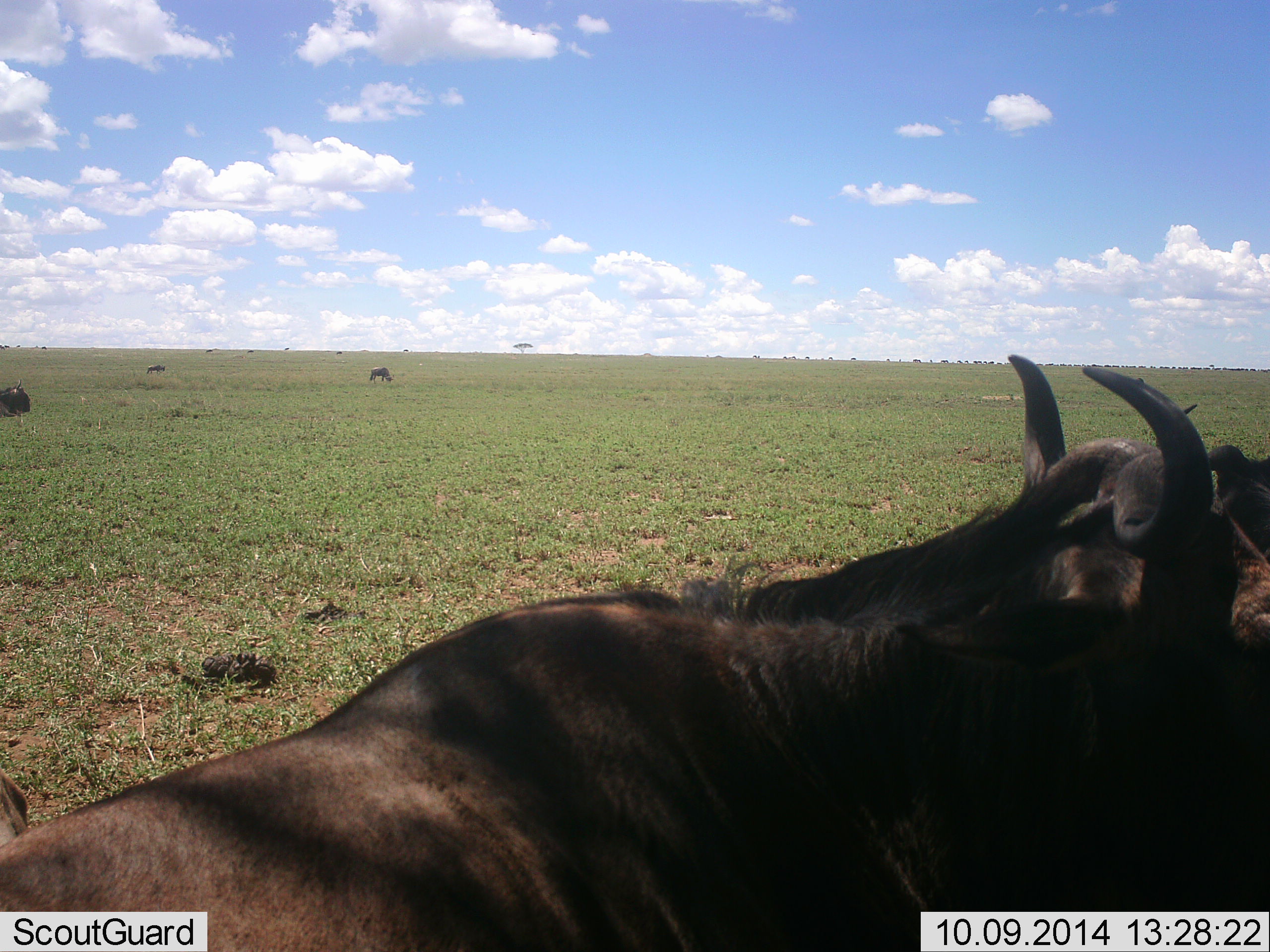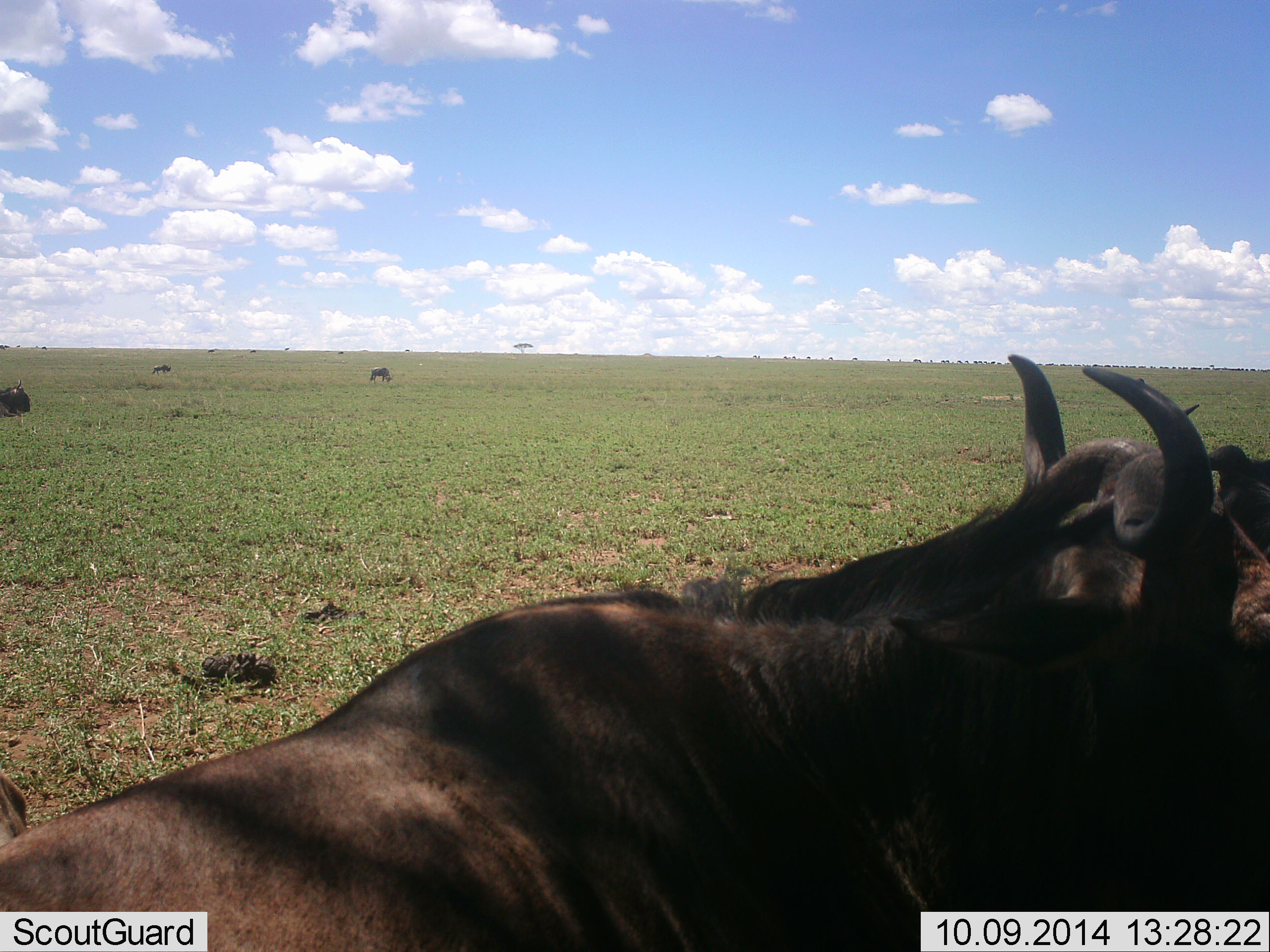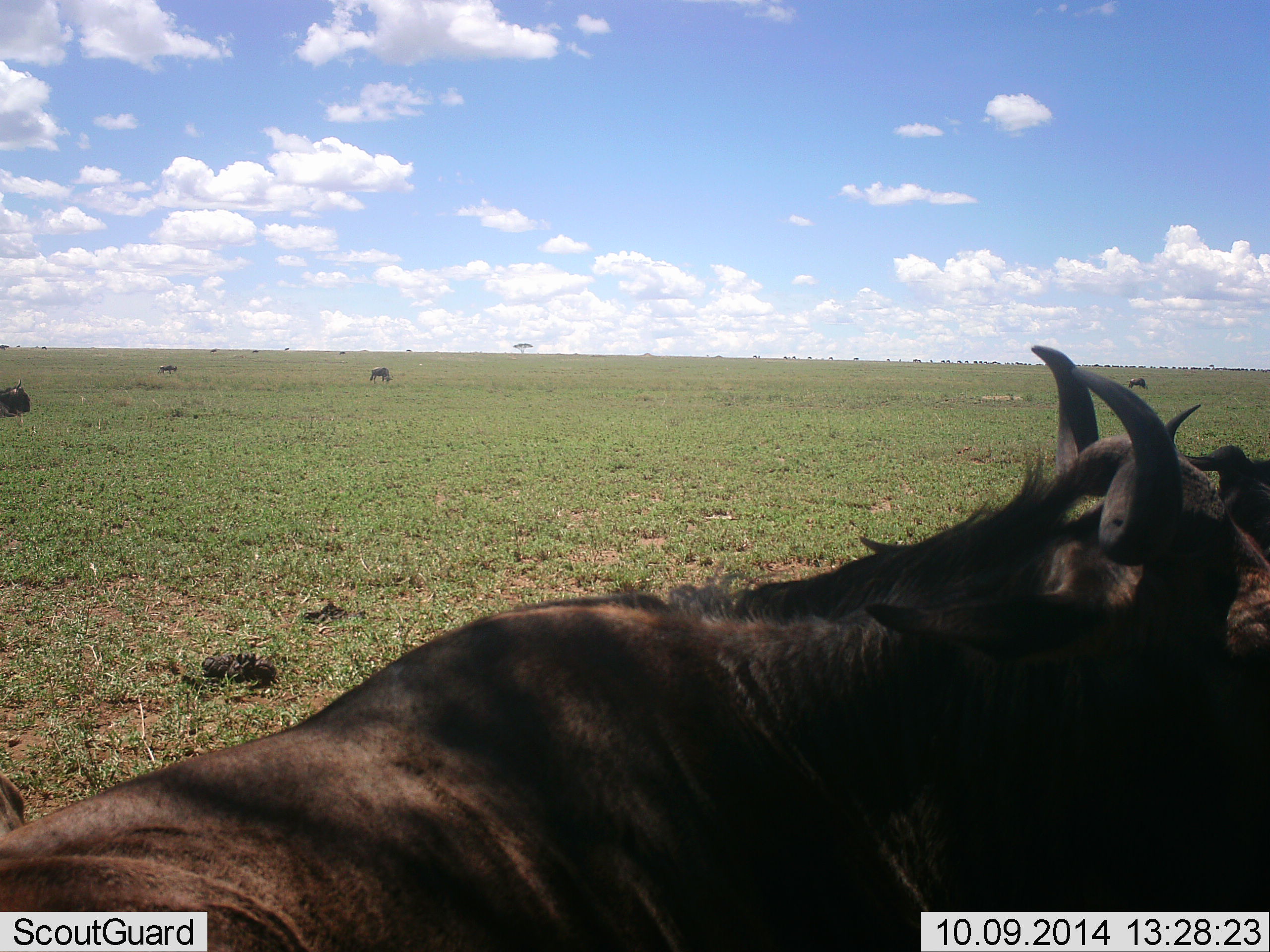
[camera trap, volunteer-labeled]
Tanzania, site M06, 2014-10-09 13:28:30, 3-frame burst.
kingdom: Animalia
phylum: Chordata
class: Mammalia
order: Artiodactyla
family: Bovidae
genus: Connochaetes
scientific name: Connochaetes taurinus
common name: blue wildebeest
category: wildebeest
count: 5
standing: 40%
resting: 90%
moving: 50%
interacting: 0%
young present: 0%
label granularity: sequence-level